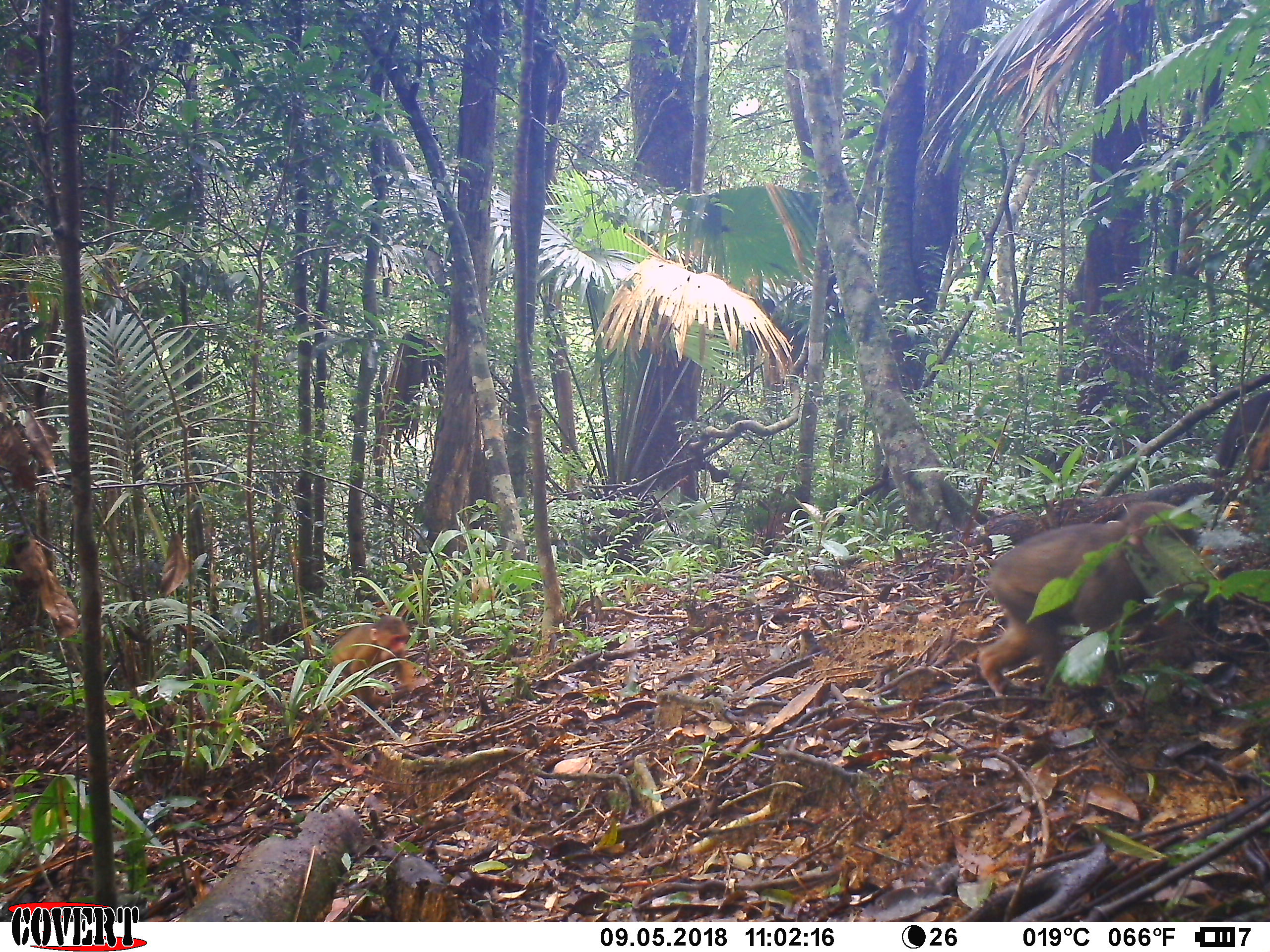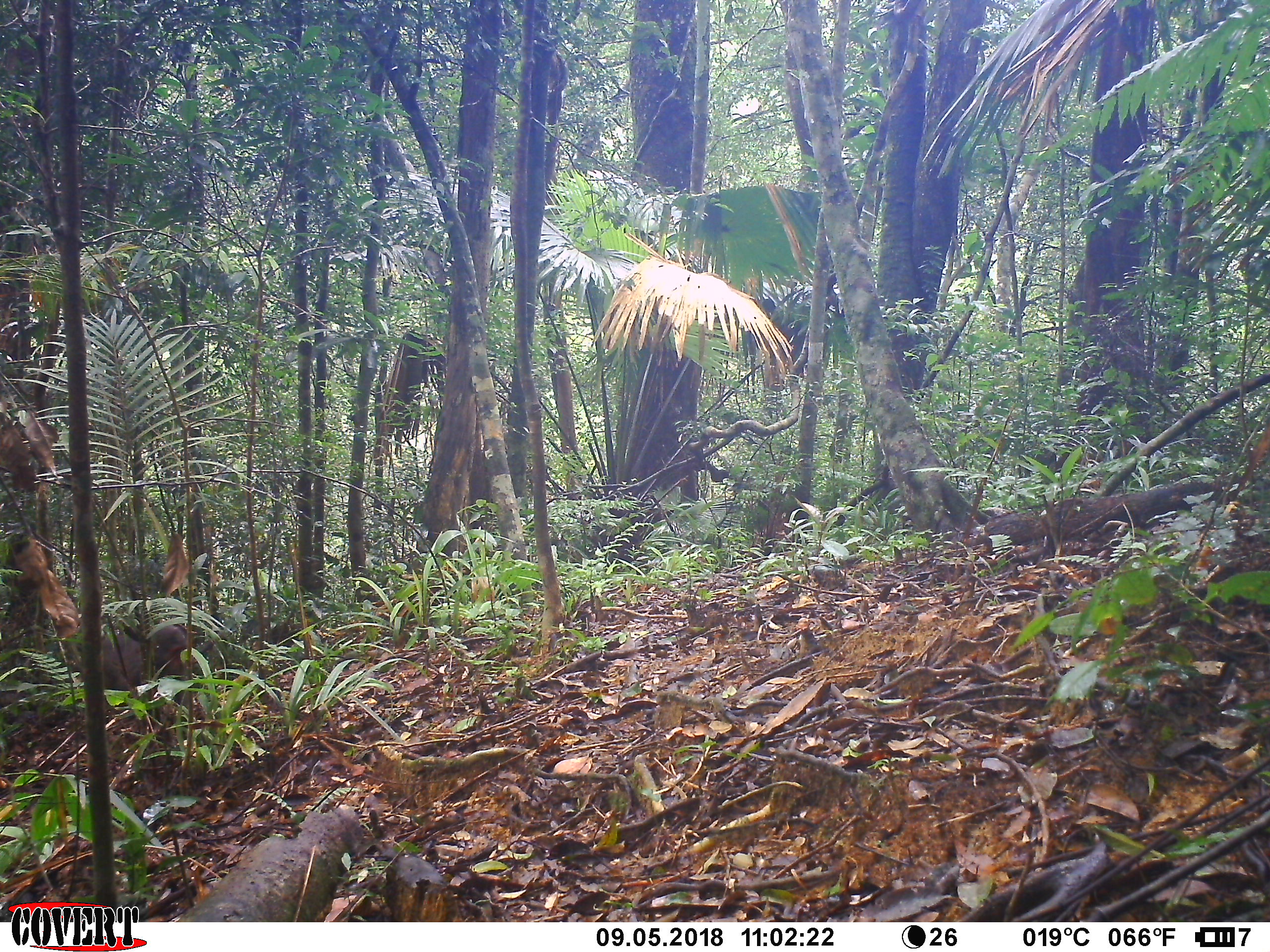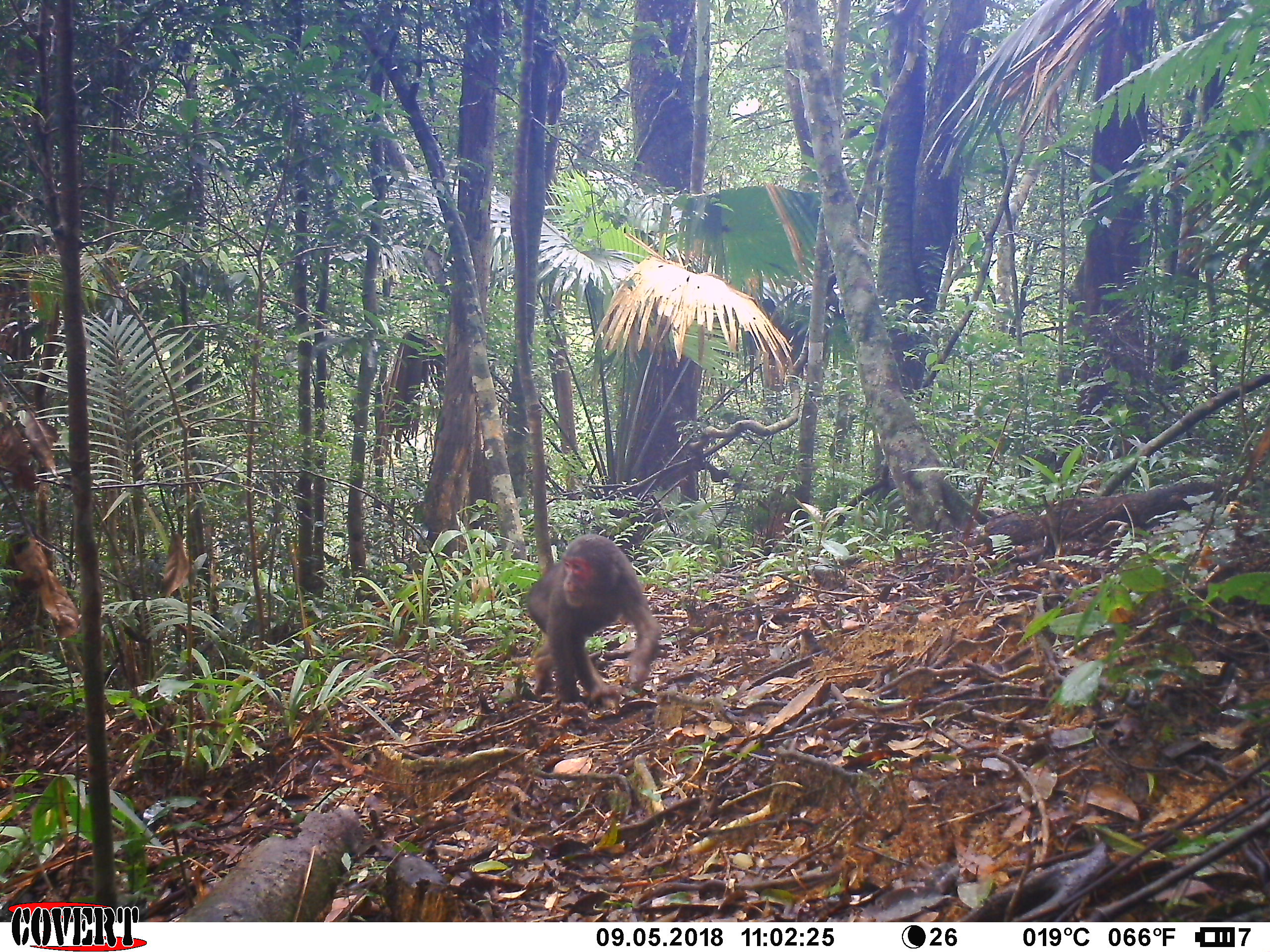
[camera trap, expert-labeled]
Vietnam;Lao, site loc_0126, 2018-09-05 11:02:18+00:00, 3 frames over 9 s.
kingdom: Animalia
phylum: Chordata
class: Mammalia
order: Primates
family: Cercopithecidae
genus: Macaca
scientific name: Macaca arctoides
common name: stump-tailed macaque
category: stump tailed macaque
Stump tailed macaque (stump-tailed macaque) (Macaca arctoides). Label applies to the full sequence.